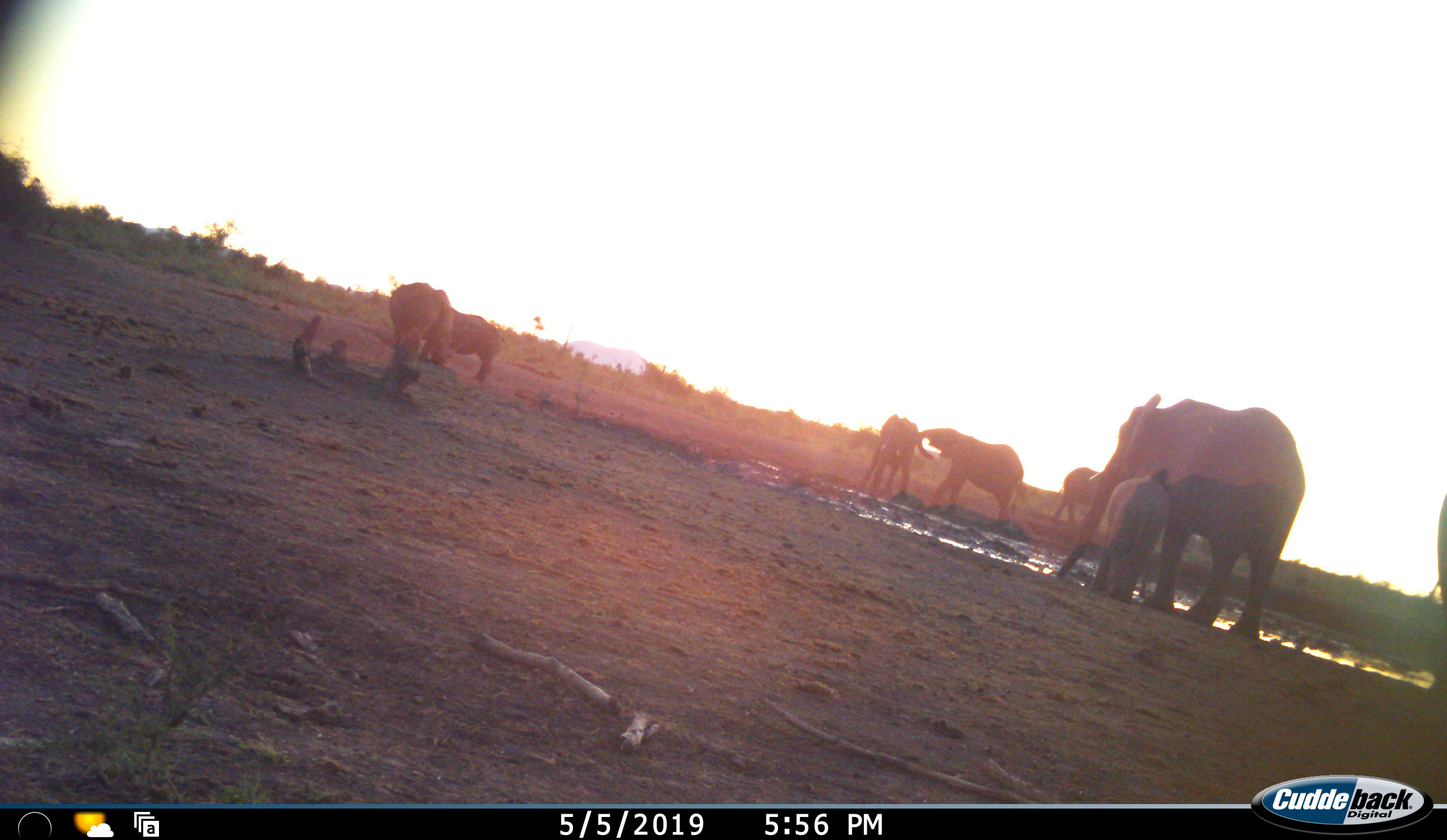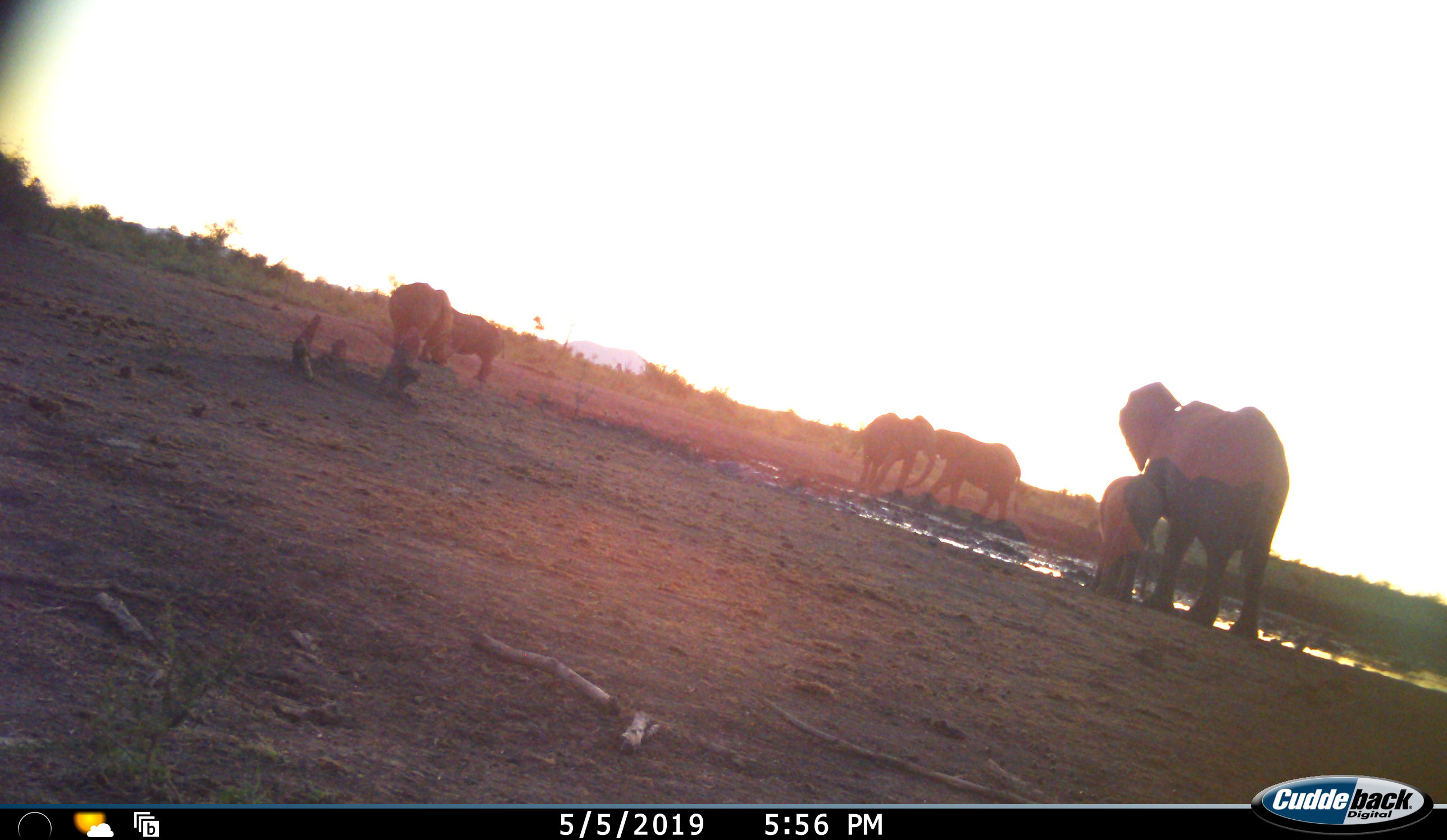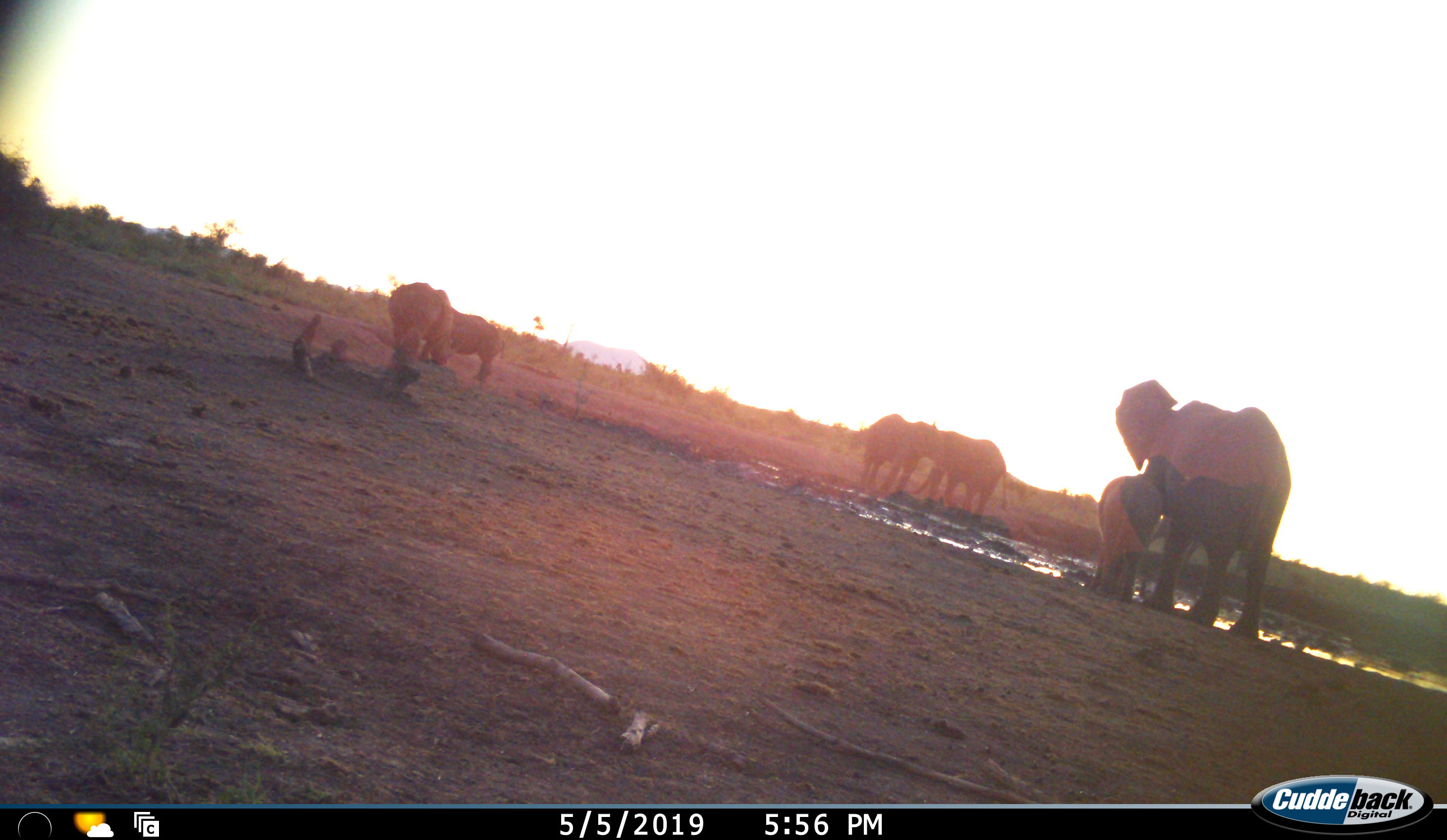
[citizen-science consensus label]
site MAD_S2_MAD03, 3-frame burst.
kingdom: Animalia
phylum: Chordata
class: Mammalia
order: Proboscidea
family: Elephantidae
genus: Loxodonta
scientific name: Loxodonta africana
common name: african bush elephant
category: elephant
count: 7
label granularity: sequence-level